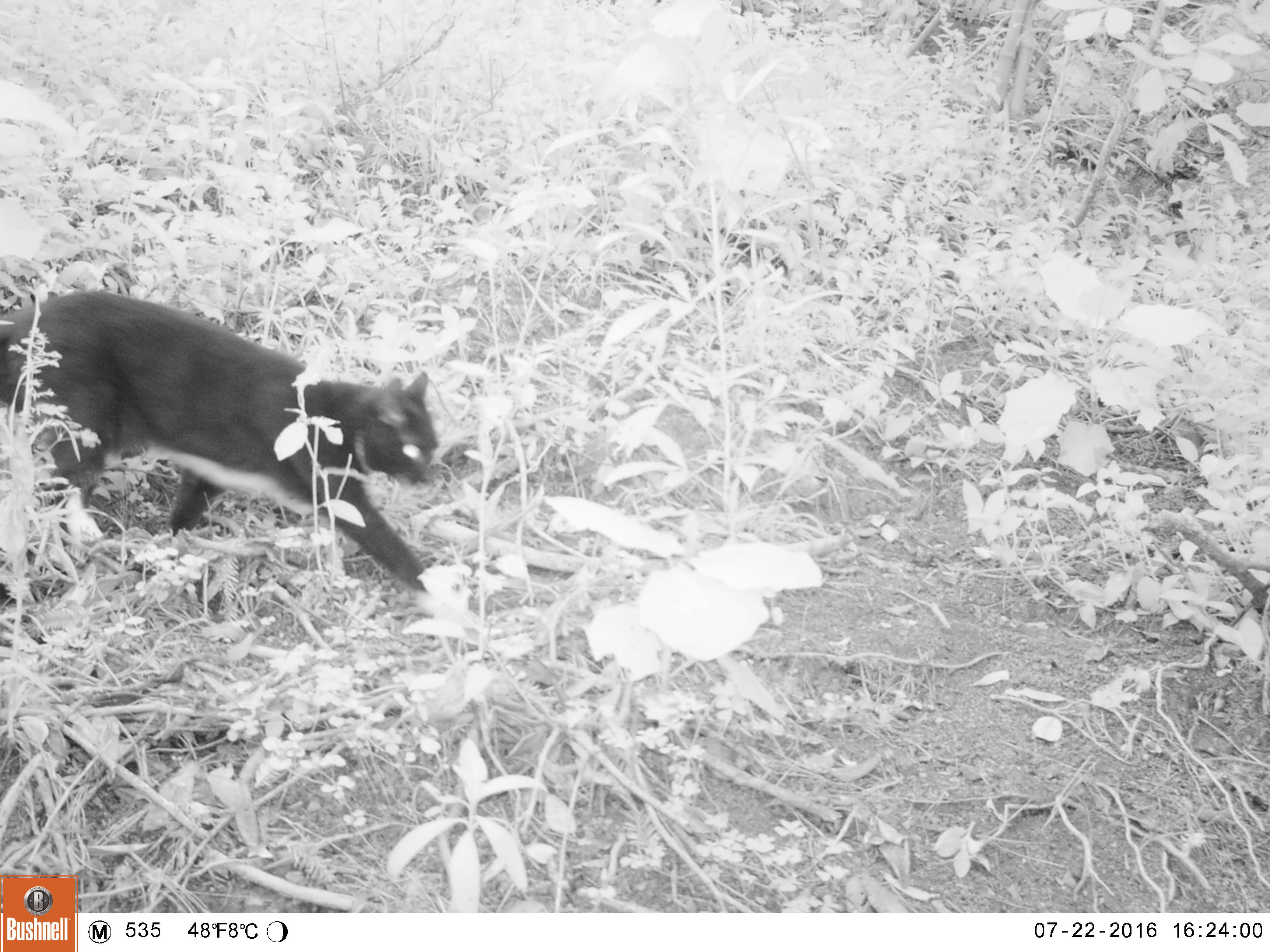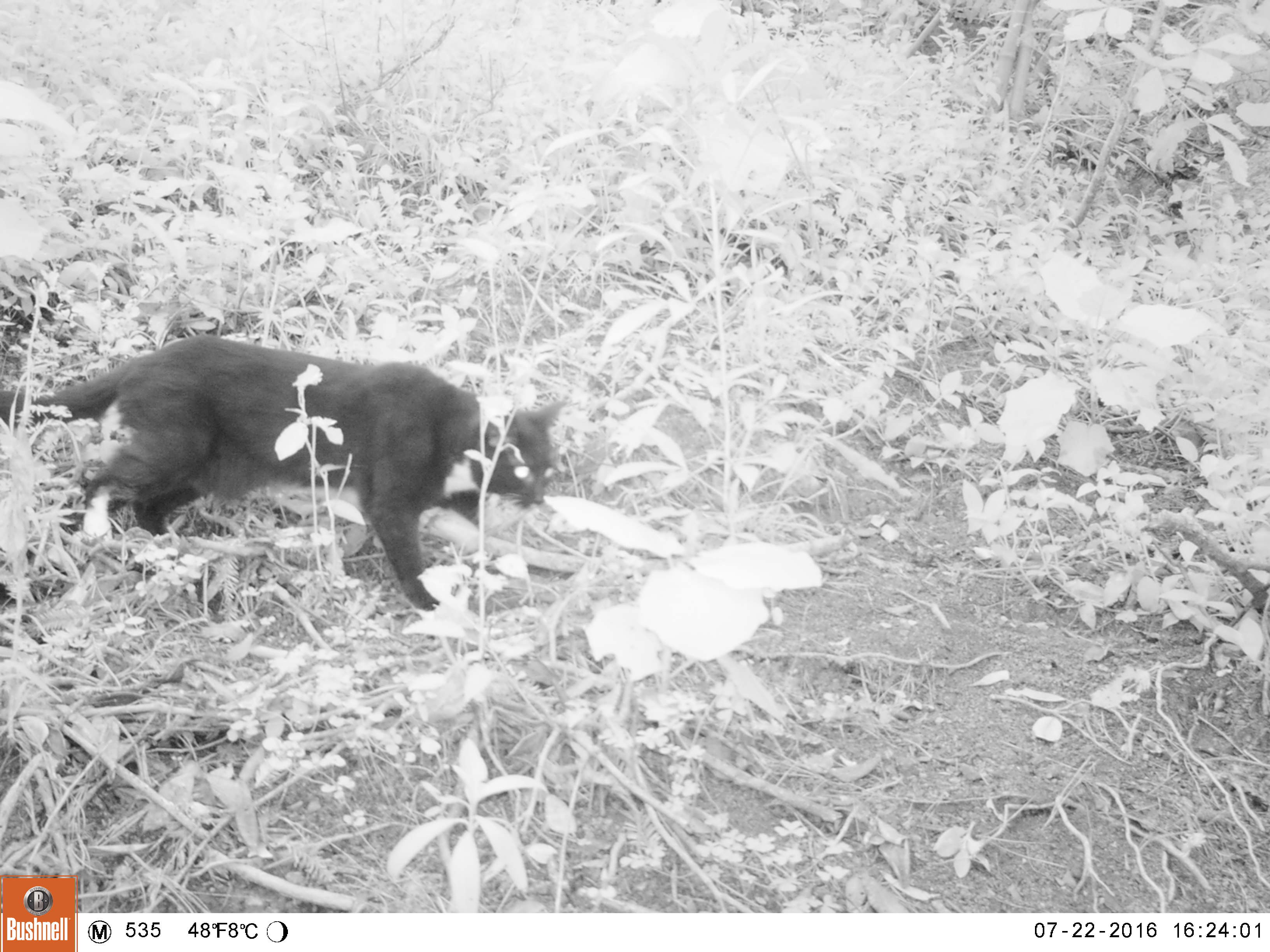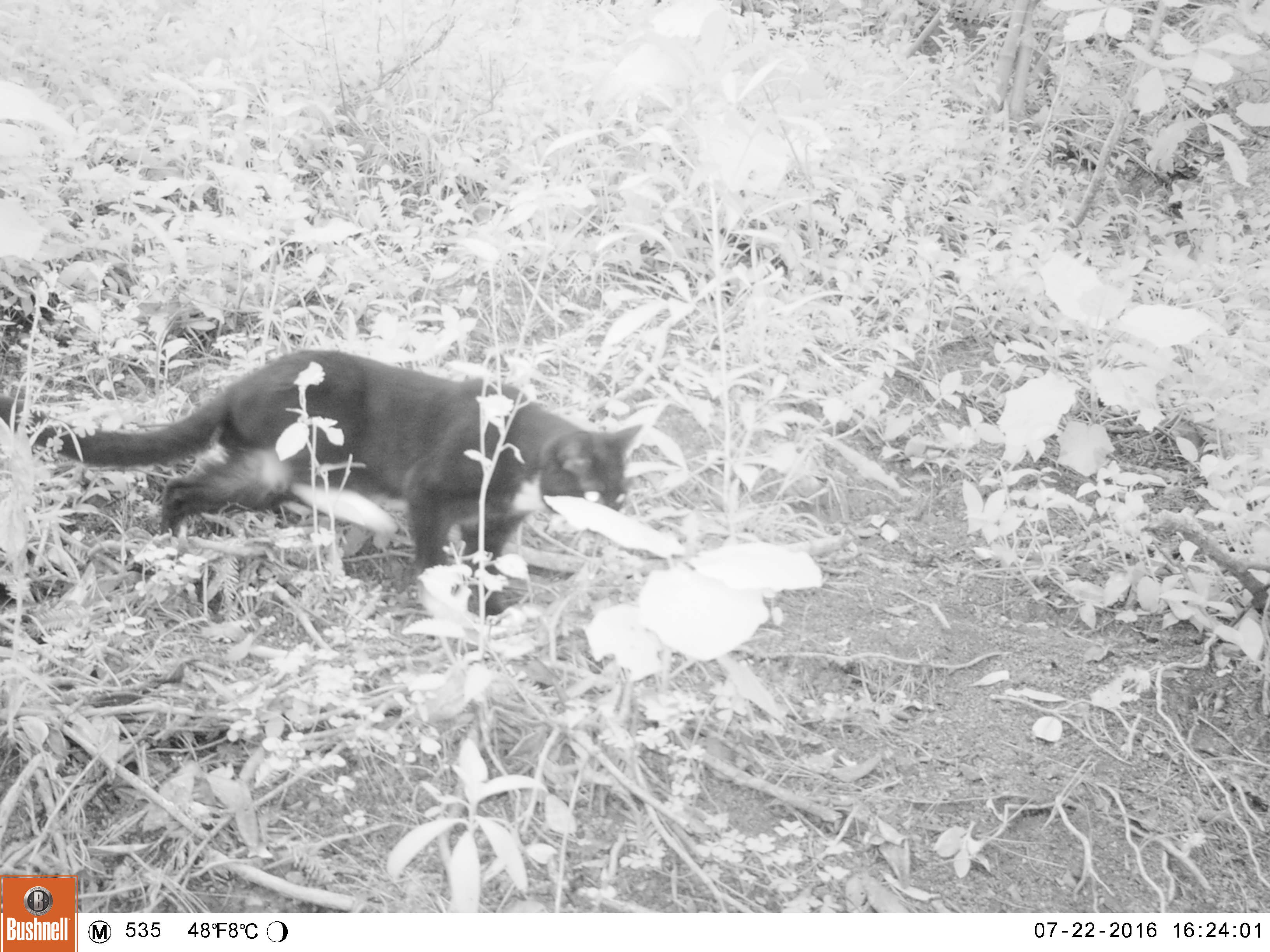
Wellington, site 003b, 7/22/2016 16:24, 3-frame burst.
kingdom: Animalia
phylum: Chordata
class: Mammalia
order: Carnivora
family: Felidae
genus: Felis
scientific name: Felis catus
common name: cat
Cat (Felis catus).